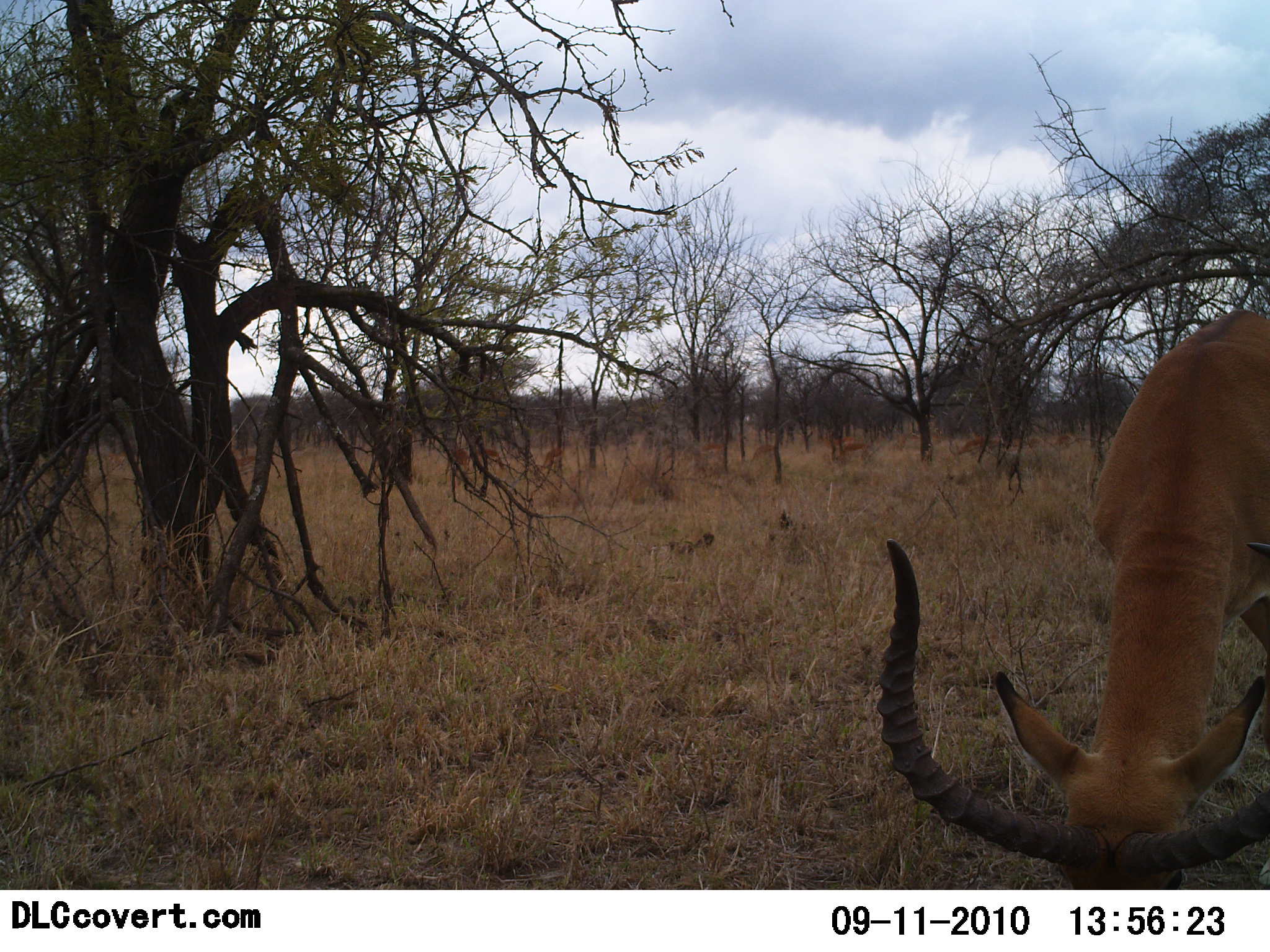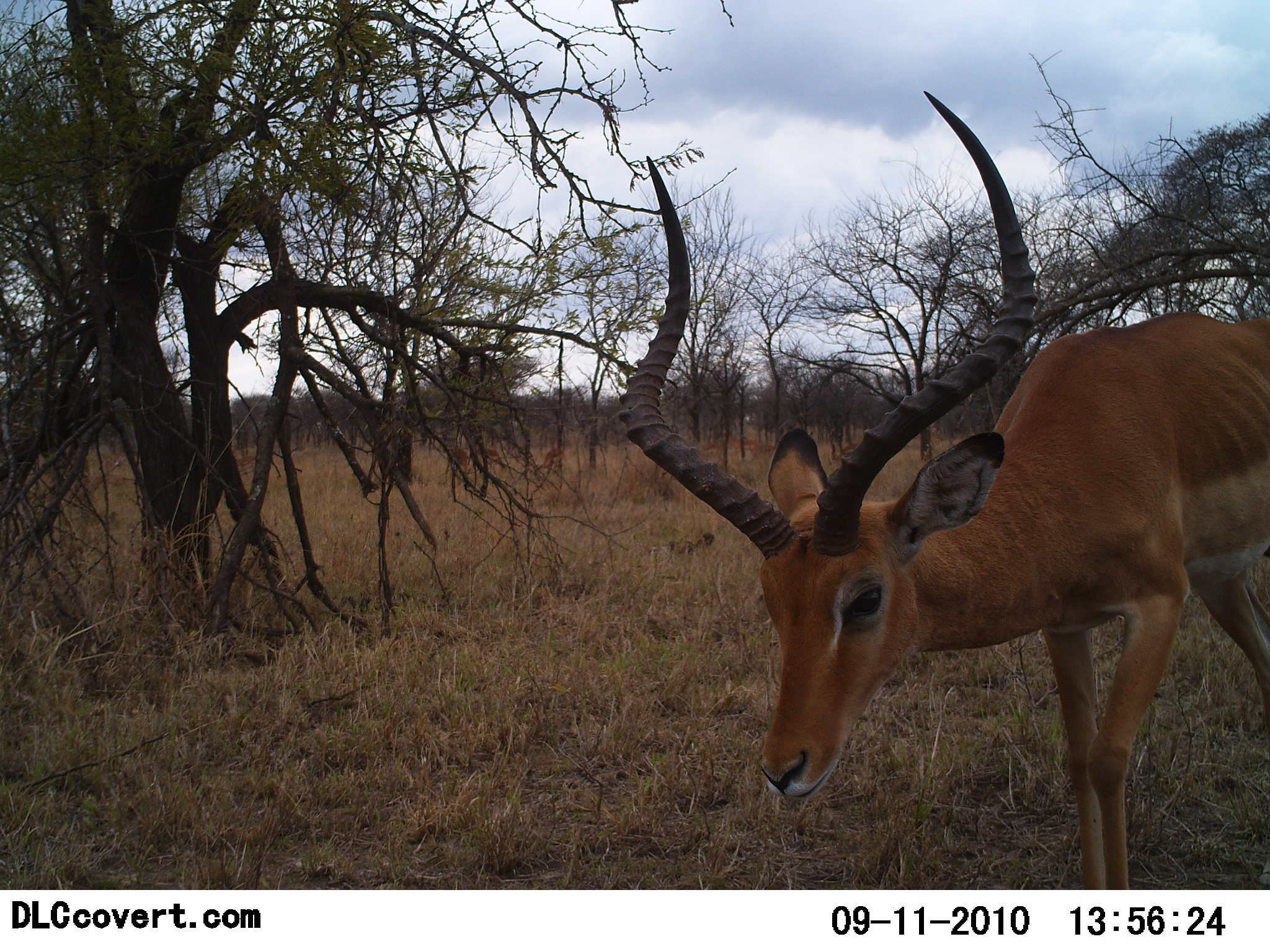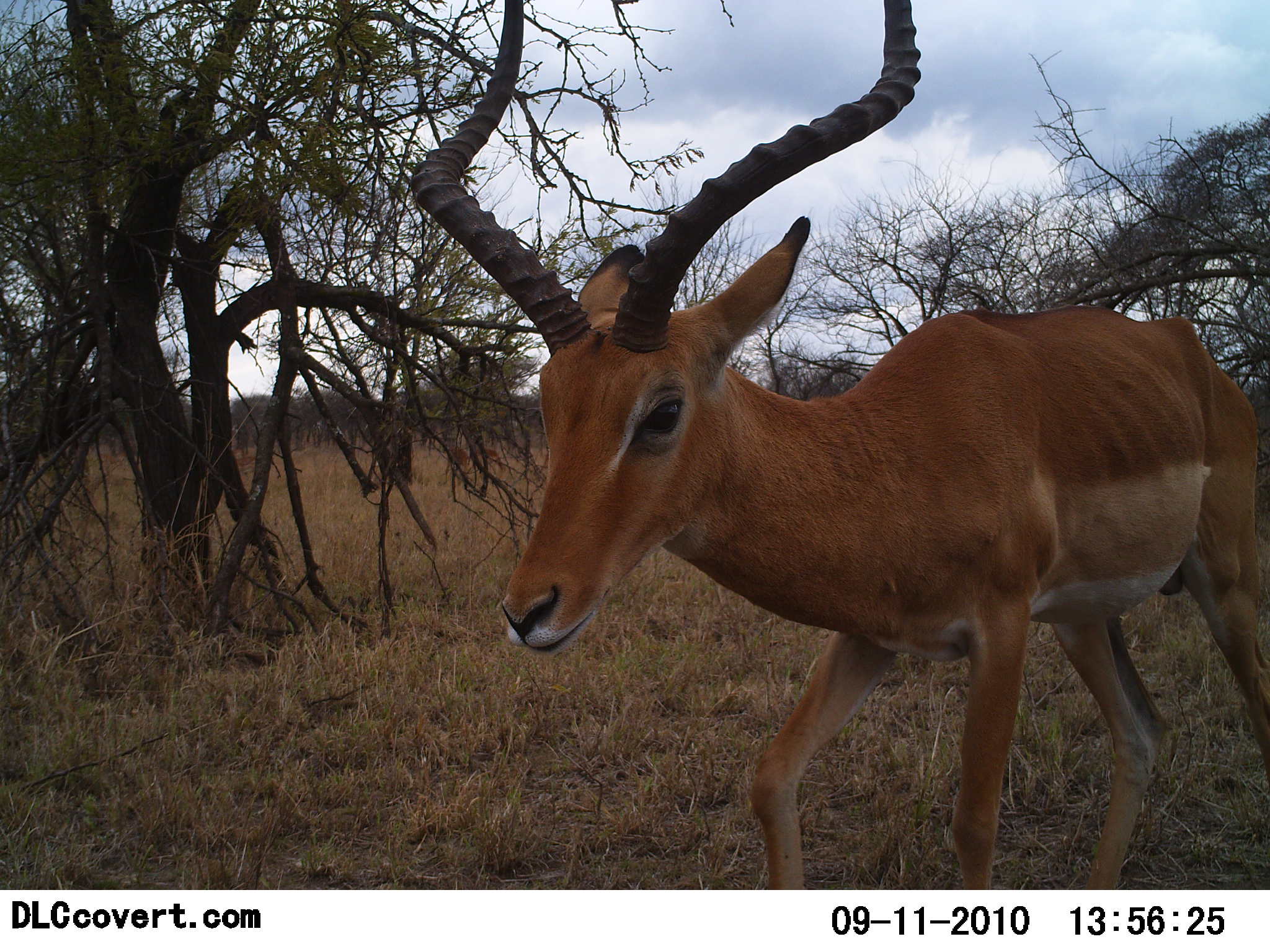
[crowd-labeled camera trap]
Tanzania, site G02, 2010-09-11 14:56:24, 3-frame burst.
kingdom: Animalia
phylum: Chordata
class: Mammalia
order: Artiodactyla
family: Bovidae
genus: Aepyceros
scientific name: Aepyceros melampus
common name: impala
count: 1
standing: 19%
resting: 0%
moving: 69%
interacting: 0%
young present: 0%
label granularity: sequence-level